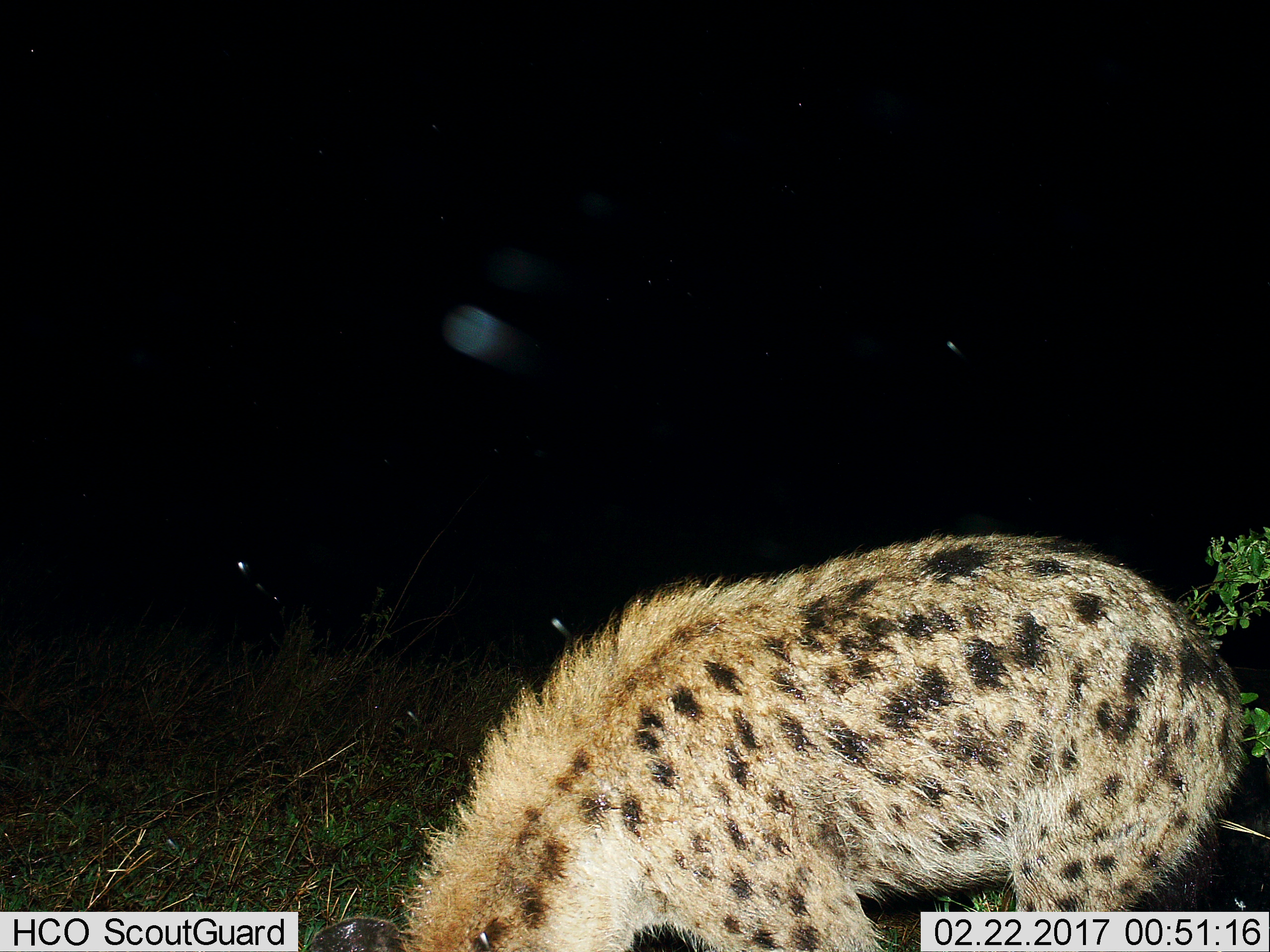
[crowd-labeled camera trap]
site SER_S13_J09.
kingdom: Animalia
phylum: Chordata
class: Mammalia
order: Carnivora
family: Hyaenidae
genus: Crocuta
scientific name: Crocuta crocuta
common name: spotted hyena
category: hyenaspotted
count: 1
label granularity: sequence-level